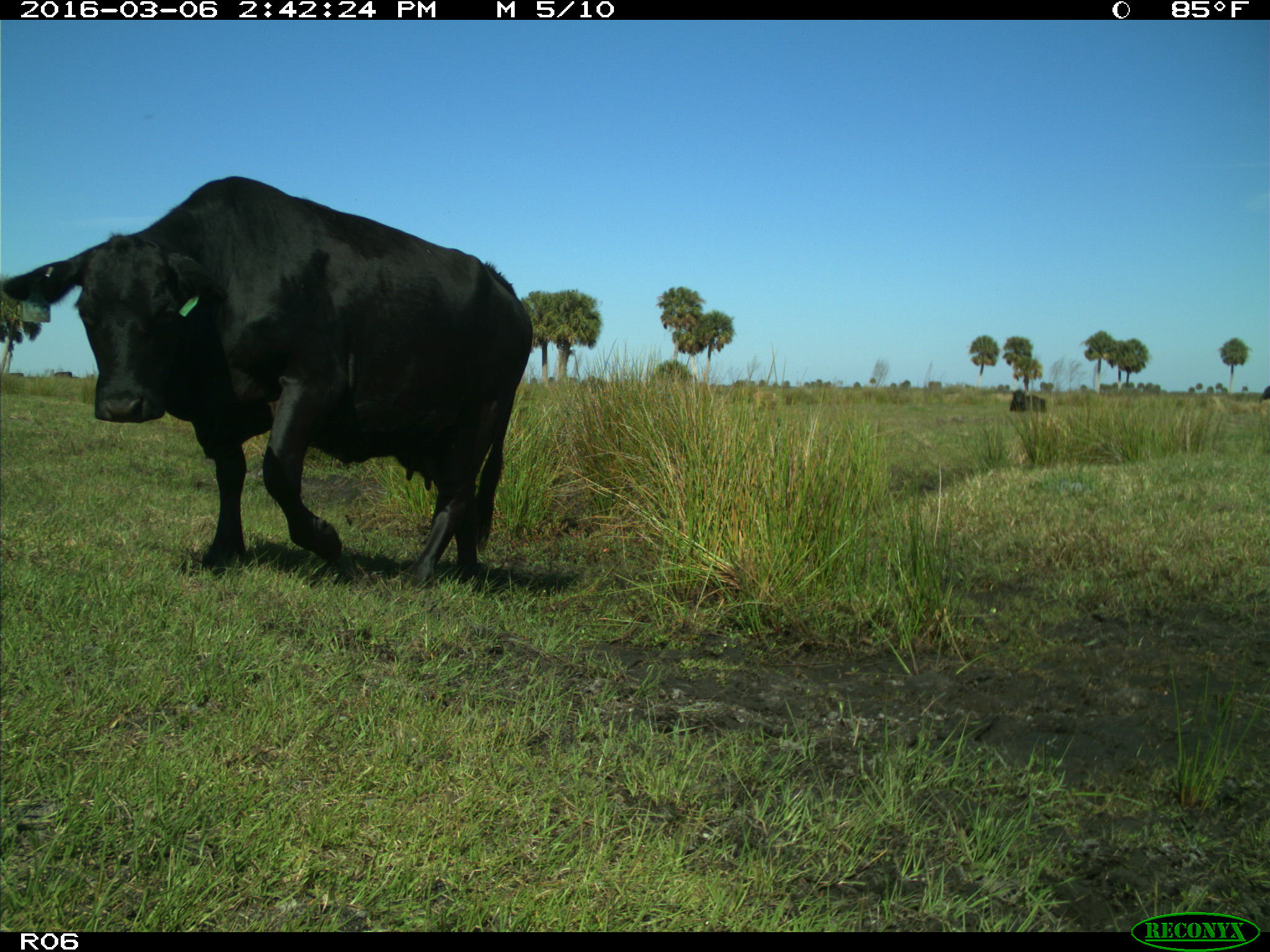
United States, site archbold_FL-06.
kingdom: Animalia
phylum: Chordata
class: Mammalia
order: Artiodactyla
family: Bovidae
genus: Bos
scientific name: Bos taurus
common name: domestic cow